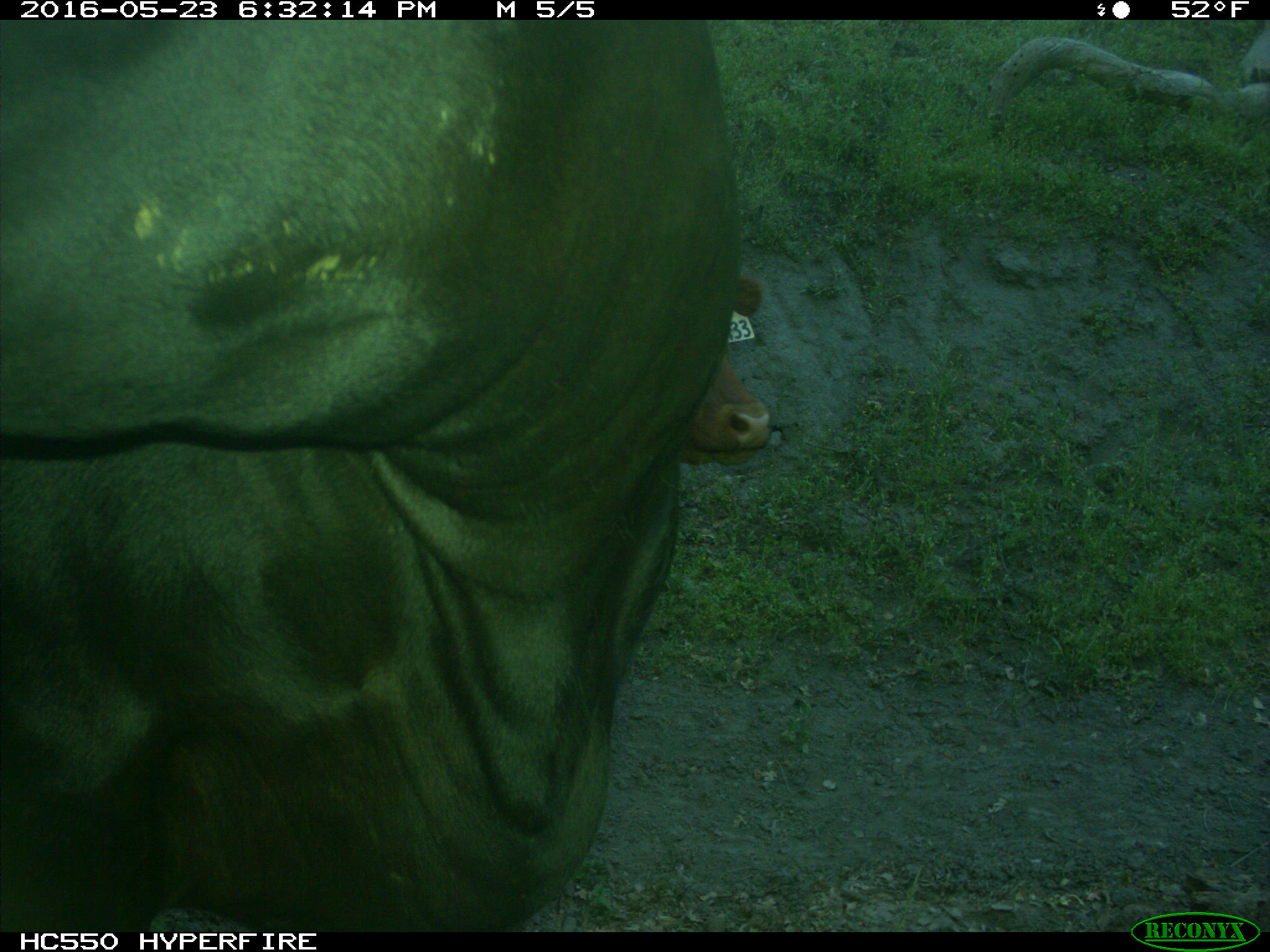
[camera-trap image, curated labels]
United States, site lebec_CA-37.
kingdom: Animalia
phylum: Chordata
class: Mammalia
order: Artiodactyla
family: Bovidae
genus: Bos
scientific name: Bos taurus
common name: domestic cow